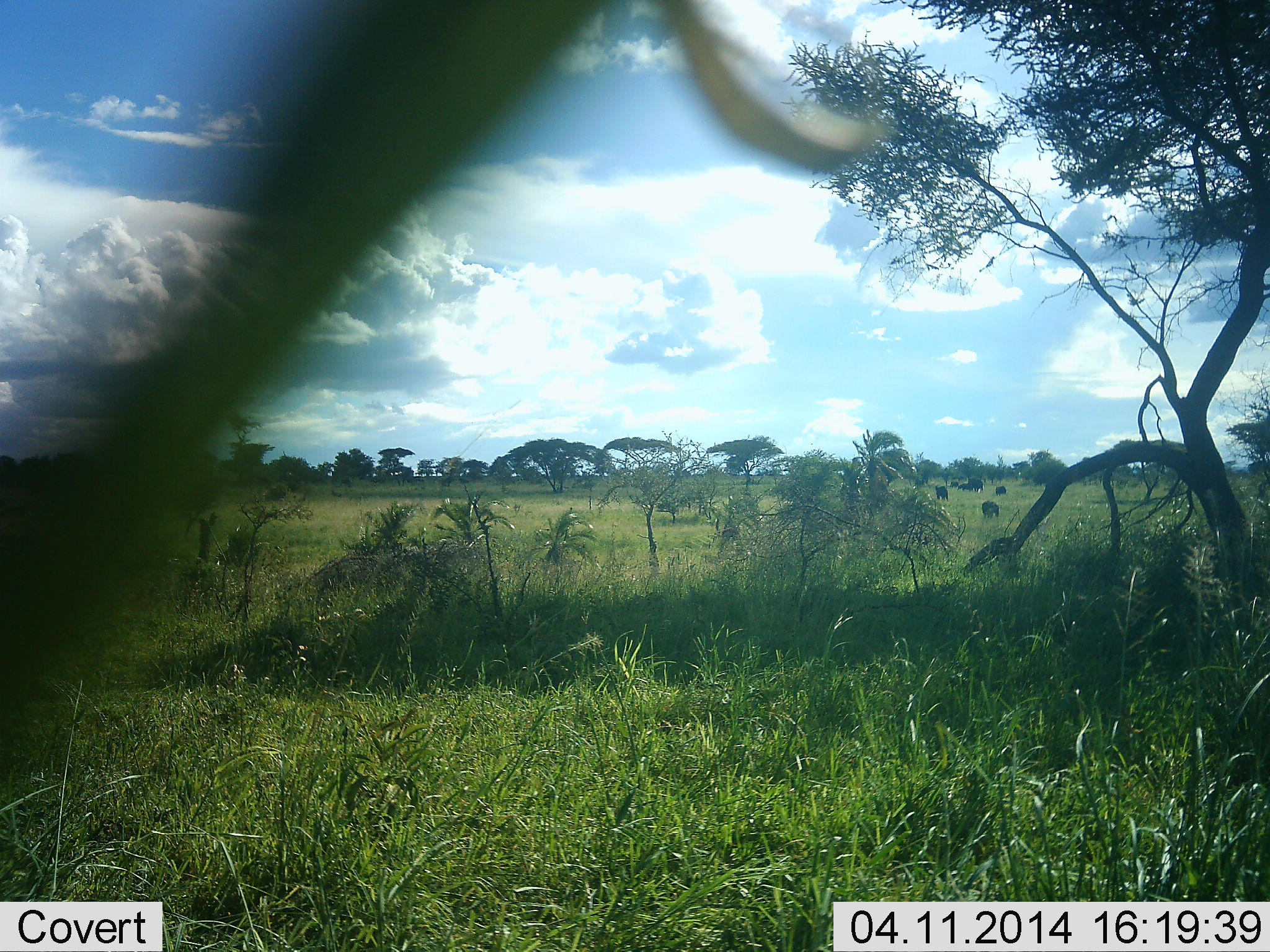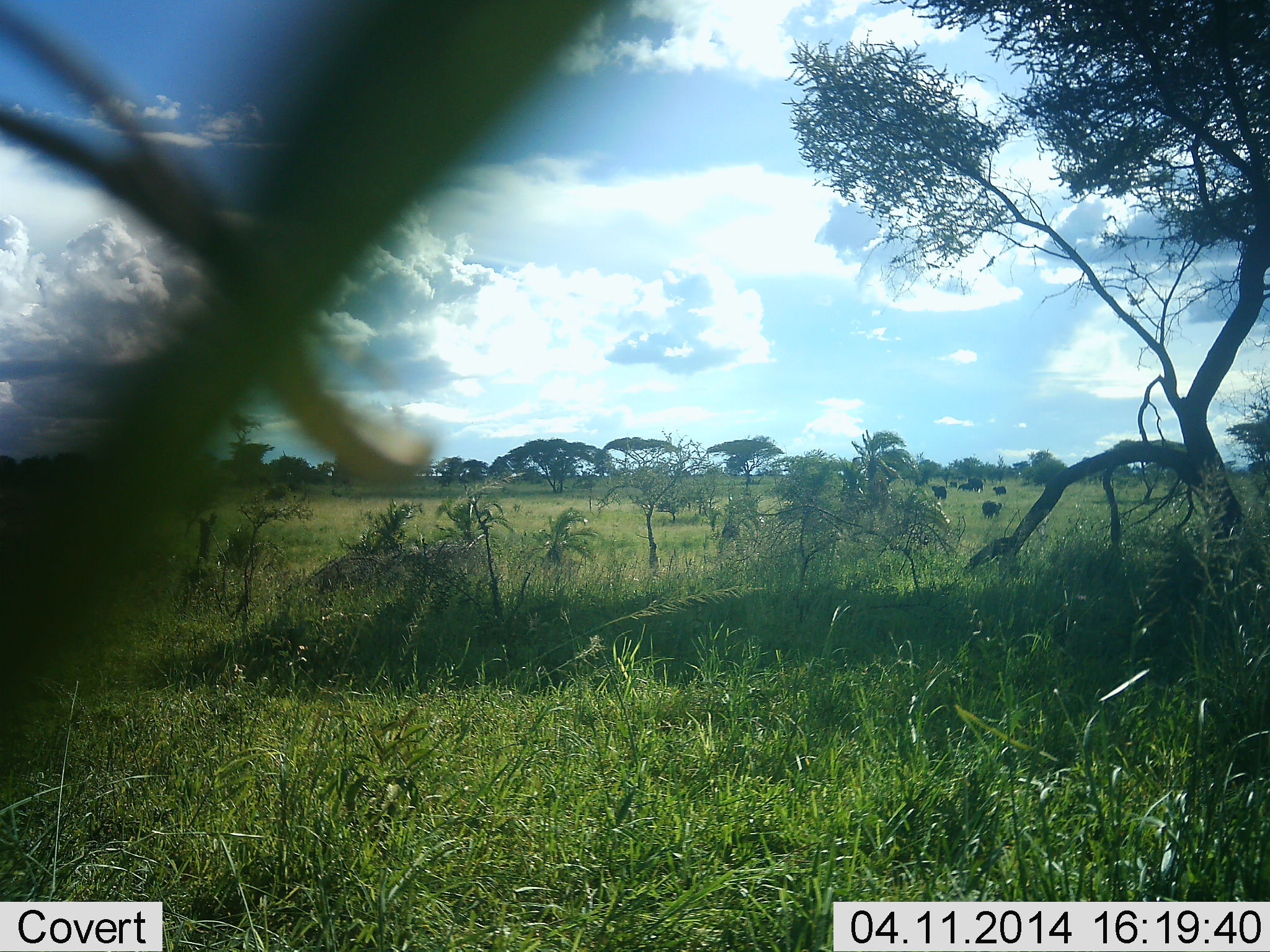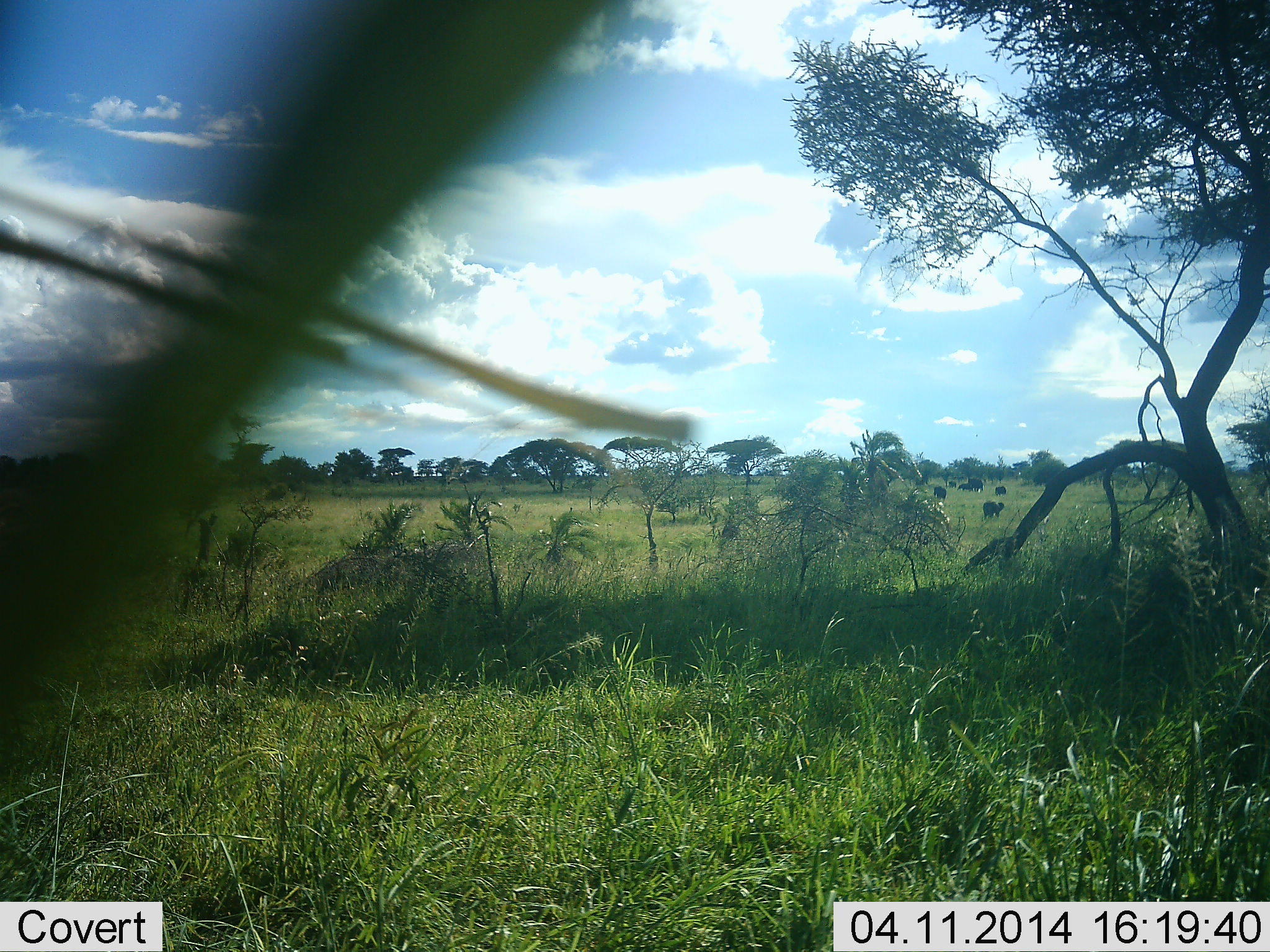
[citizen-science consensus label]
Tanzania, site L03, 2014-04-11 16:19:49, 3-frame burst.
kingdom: Animalia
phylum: Chordata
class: Mammalia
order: Artiodactyla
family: Bovidae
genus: Syncerus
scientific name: Syncerus caffer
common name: cape buffalo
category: buffalo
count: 6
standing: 60%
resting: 20%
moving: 20%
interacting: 0%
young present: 0%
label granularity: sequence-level